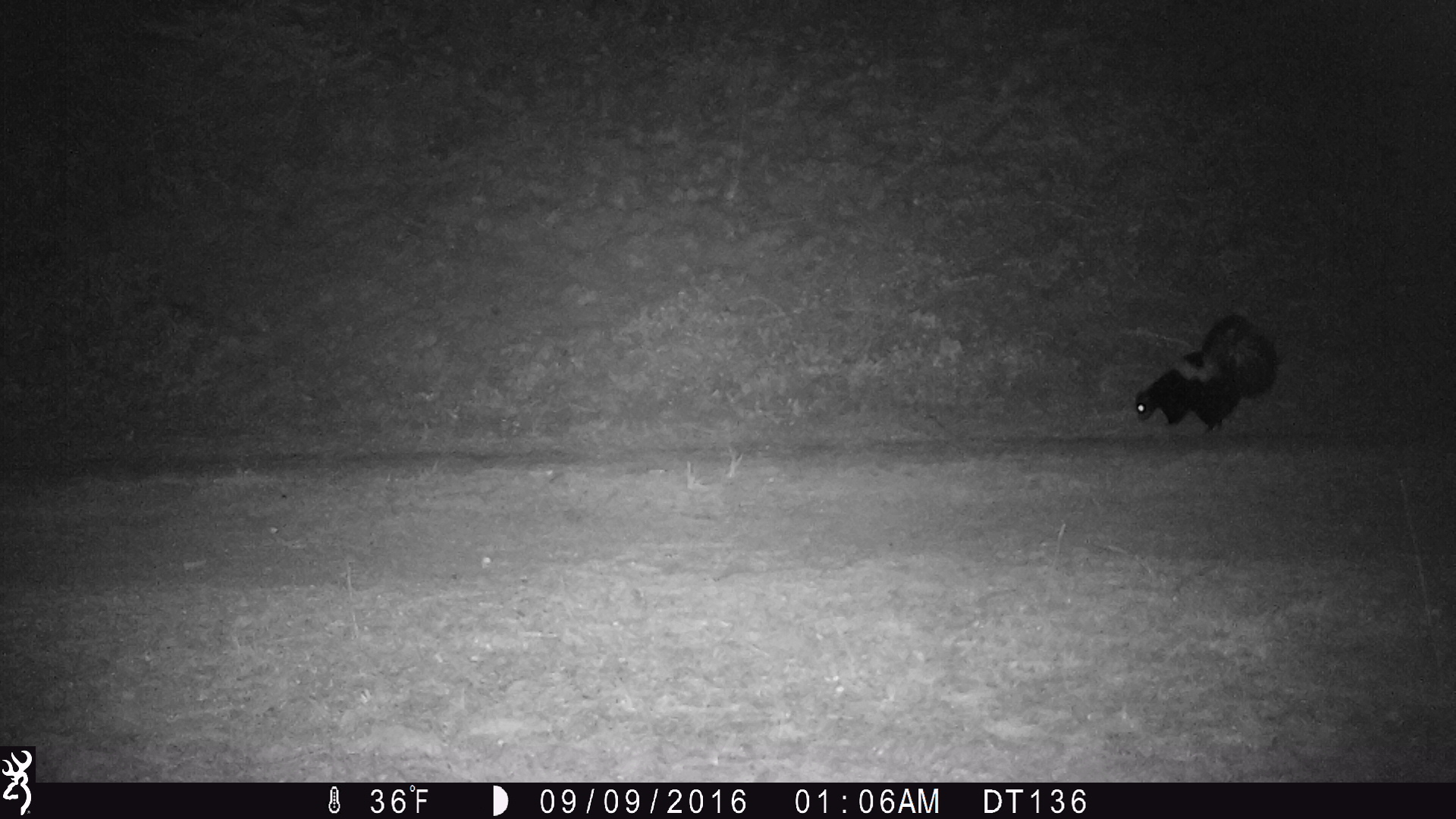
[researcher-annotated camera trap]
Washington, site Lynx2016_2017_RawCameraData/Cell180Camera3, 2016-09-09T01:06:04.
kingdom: Animalia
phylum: Chordata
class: Mammalia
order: Carnivora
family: Mephitidae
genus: Mephitis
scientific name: Mephitis mephitis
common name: striped skunk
Mephitis mephitis (striped skunk). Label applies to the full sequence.